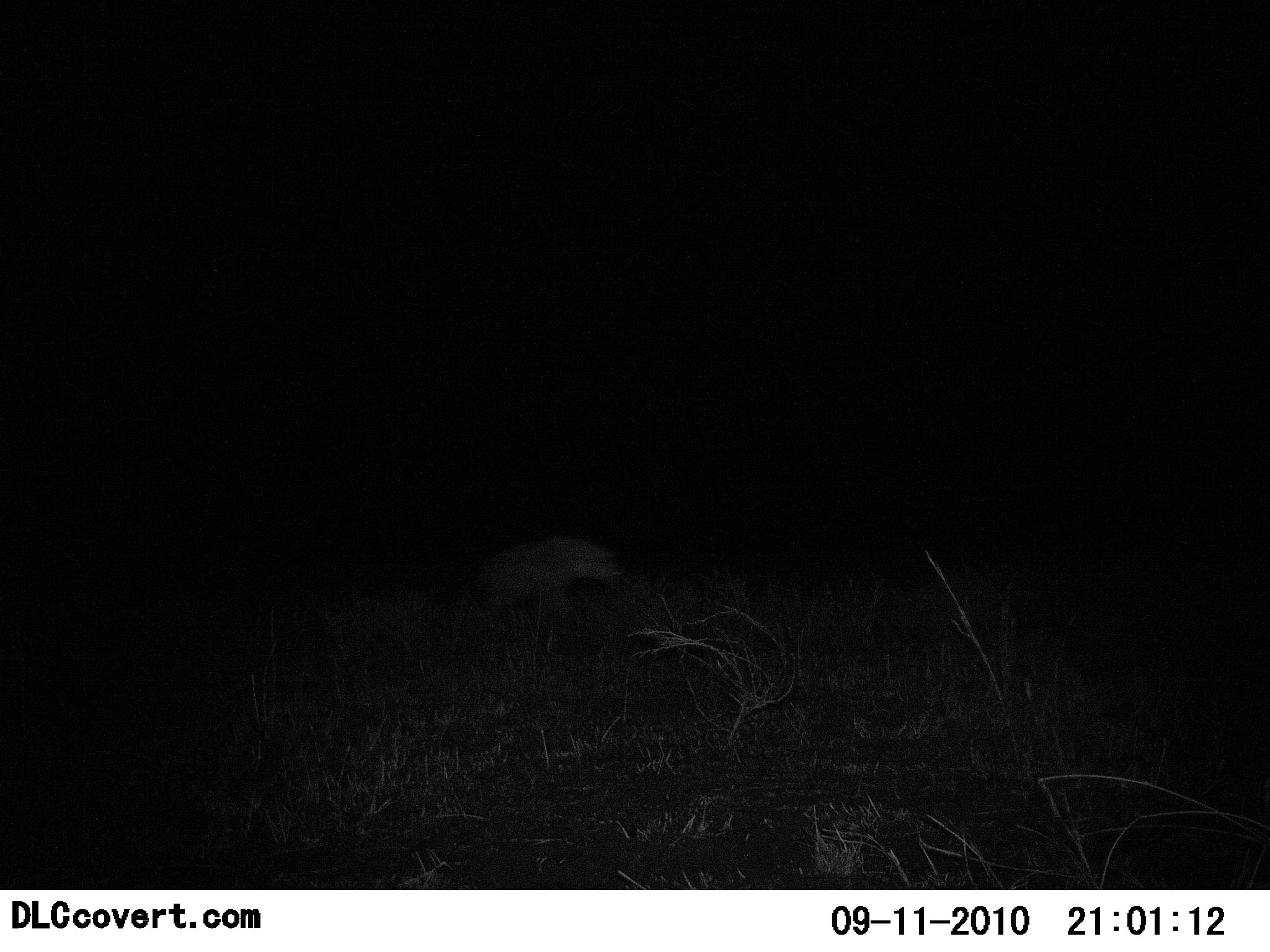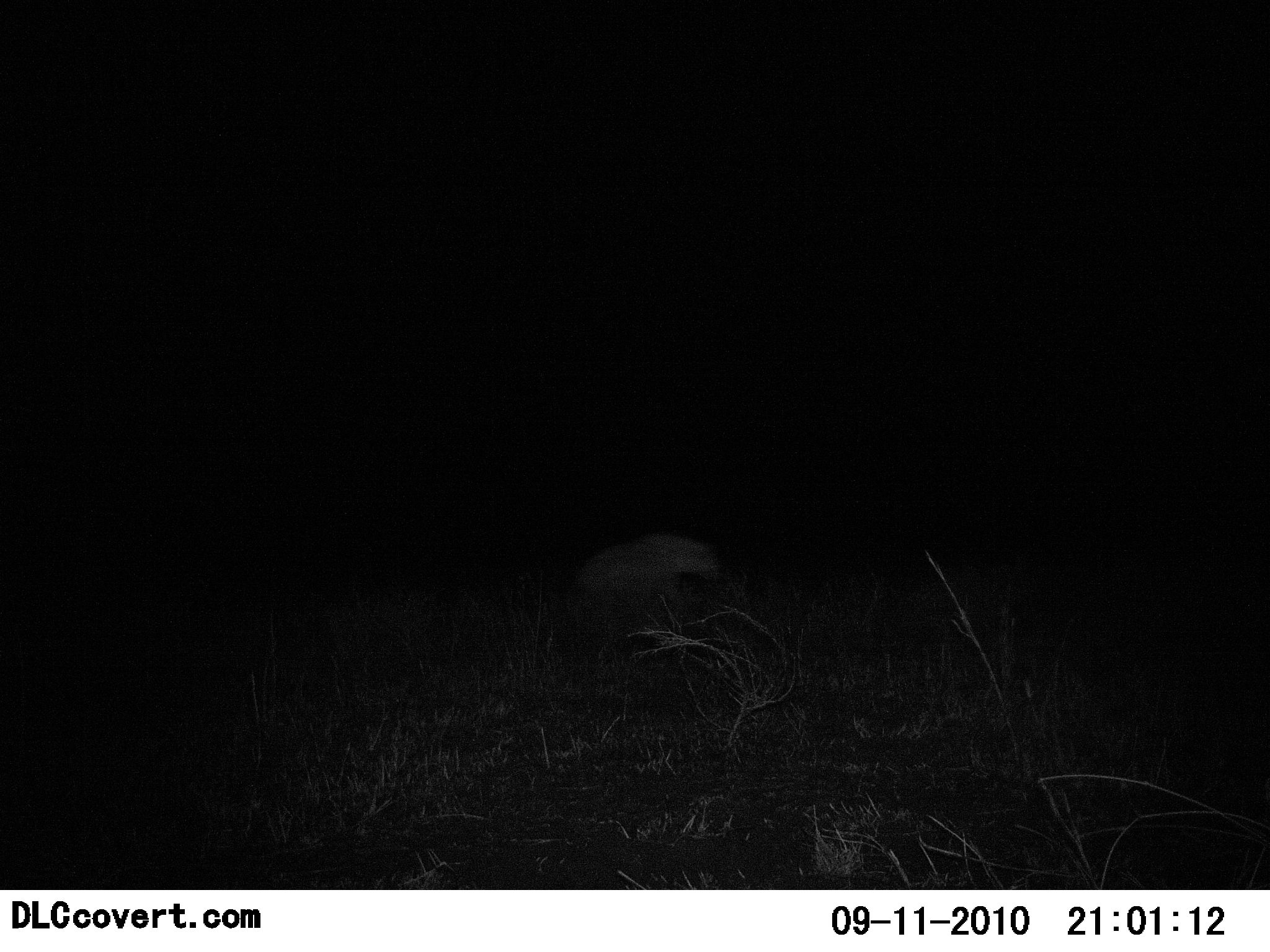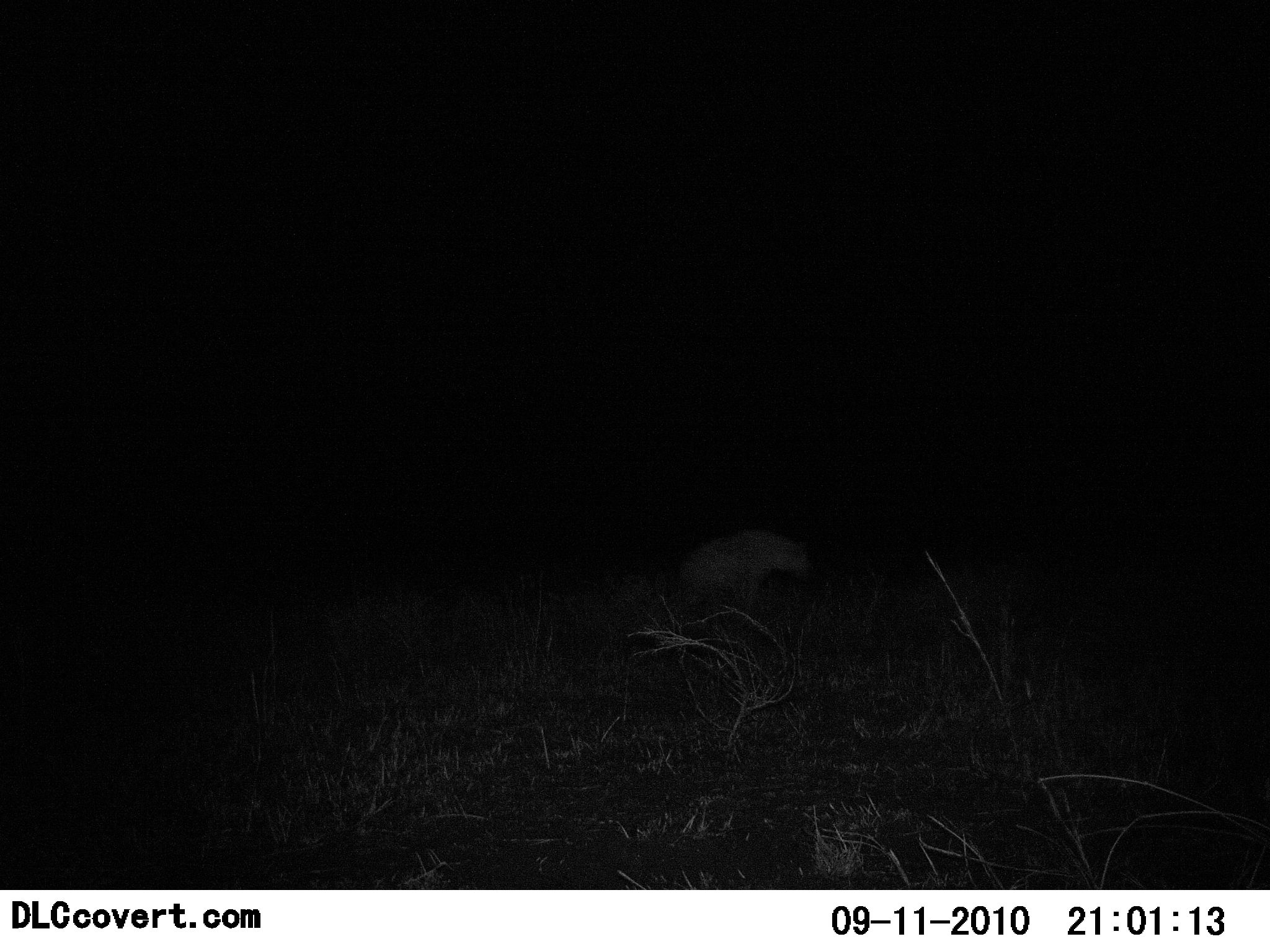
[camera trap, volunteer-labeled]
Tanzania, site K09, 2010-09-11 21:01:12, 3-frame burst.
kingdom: Animalia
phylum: Chordata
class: Mammalia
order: Carnivora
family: Hyaenidae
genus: Crocuta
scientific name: Crocuta crocuta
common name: spotted hyena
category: hyenaspotted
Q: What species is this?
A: Hyenaspotted (spotted hyena) (Crocuta crocuta).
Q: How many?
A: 1.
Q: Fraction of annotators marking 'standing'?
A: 8%.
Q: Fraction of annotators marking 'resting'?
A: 0%.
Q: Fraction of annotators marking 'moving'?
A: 92%.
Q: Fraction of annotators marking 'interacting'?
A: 0%.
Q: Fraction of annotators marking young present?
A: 0%.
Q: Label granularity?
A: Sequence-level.